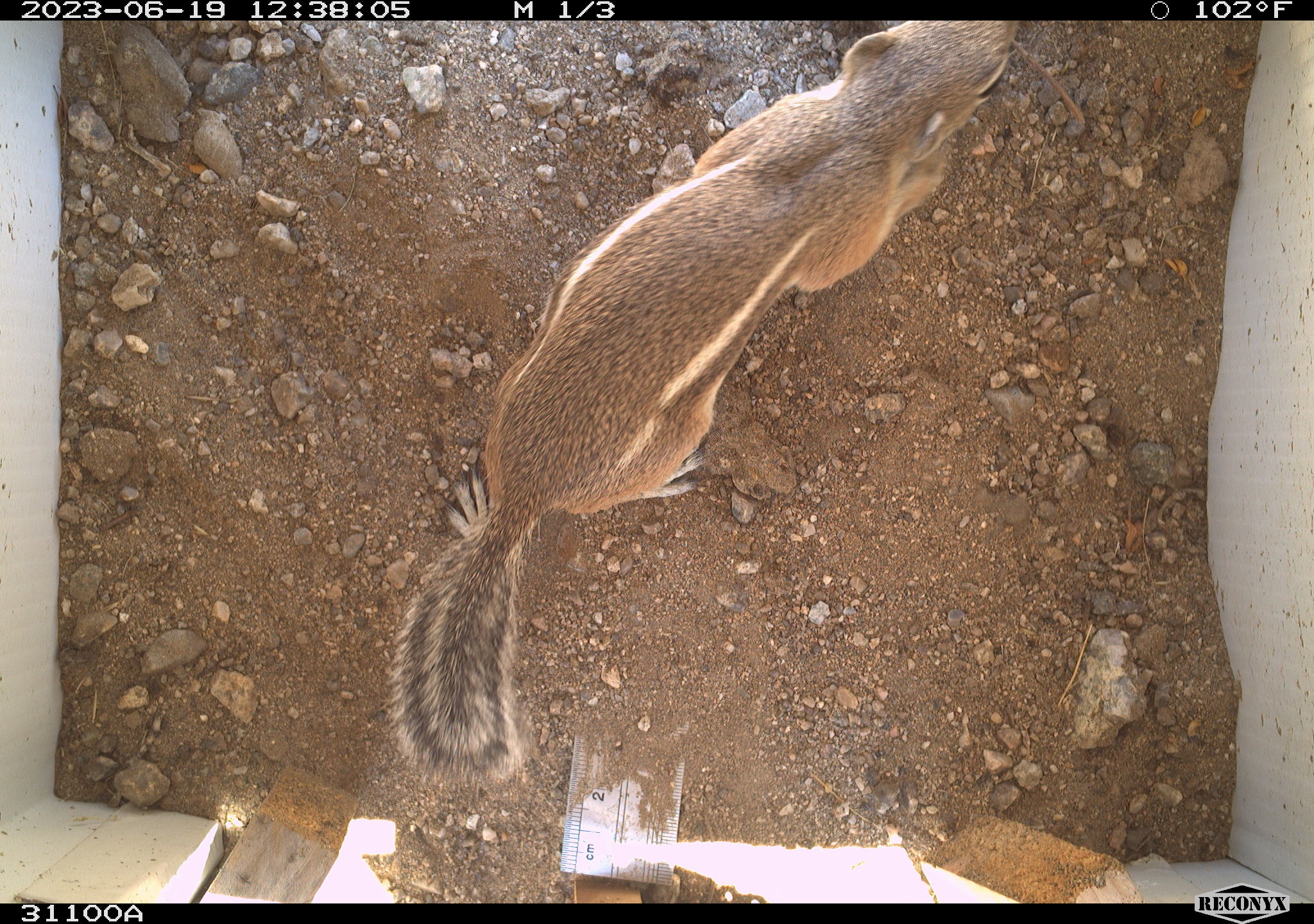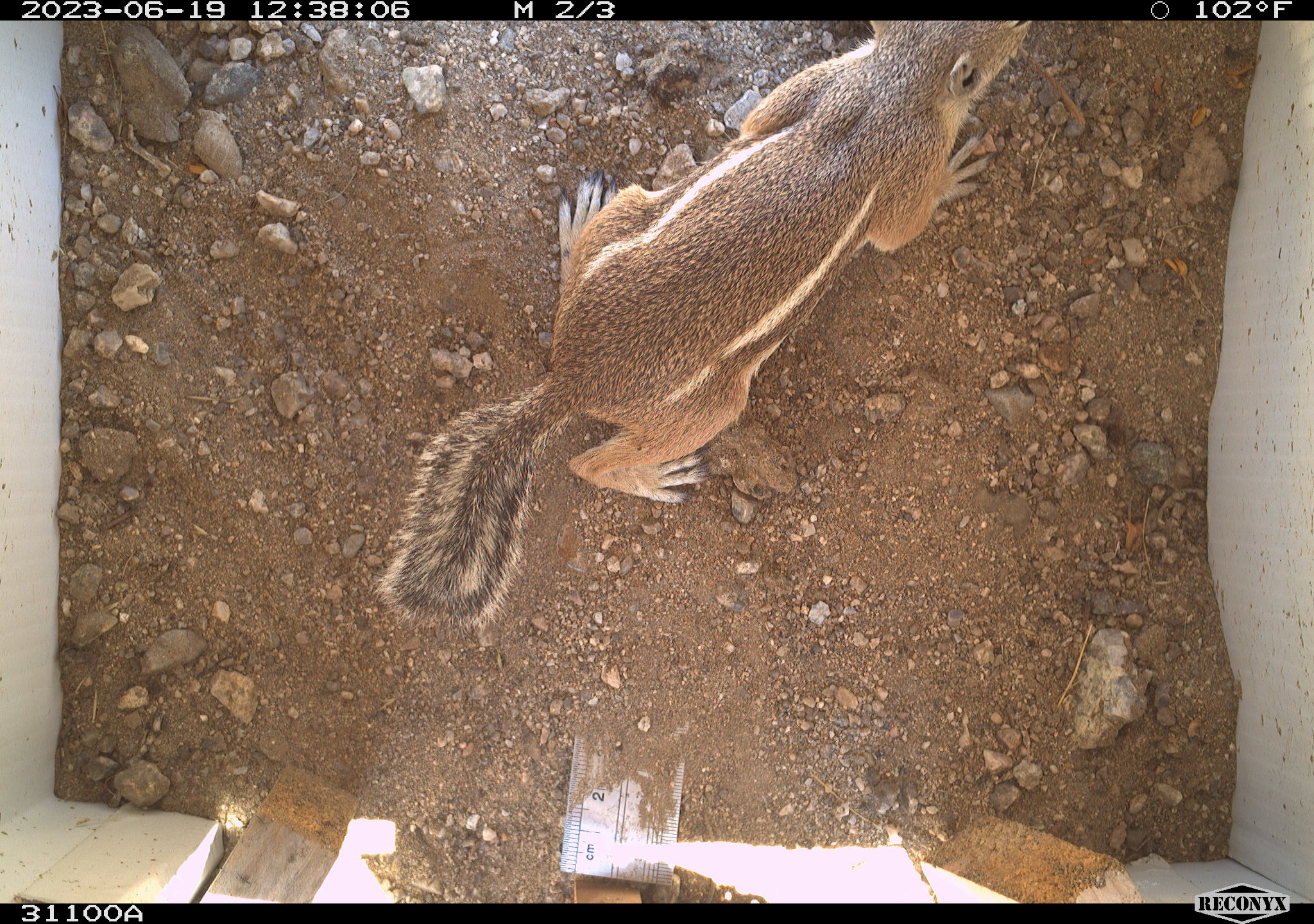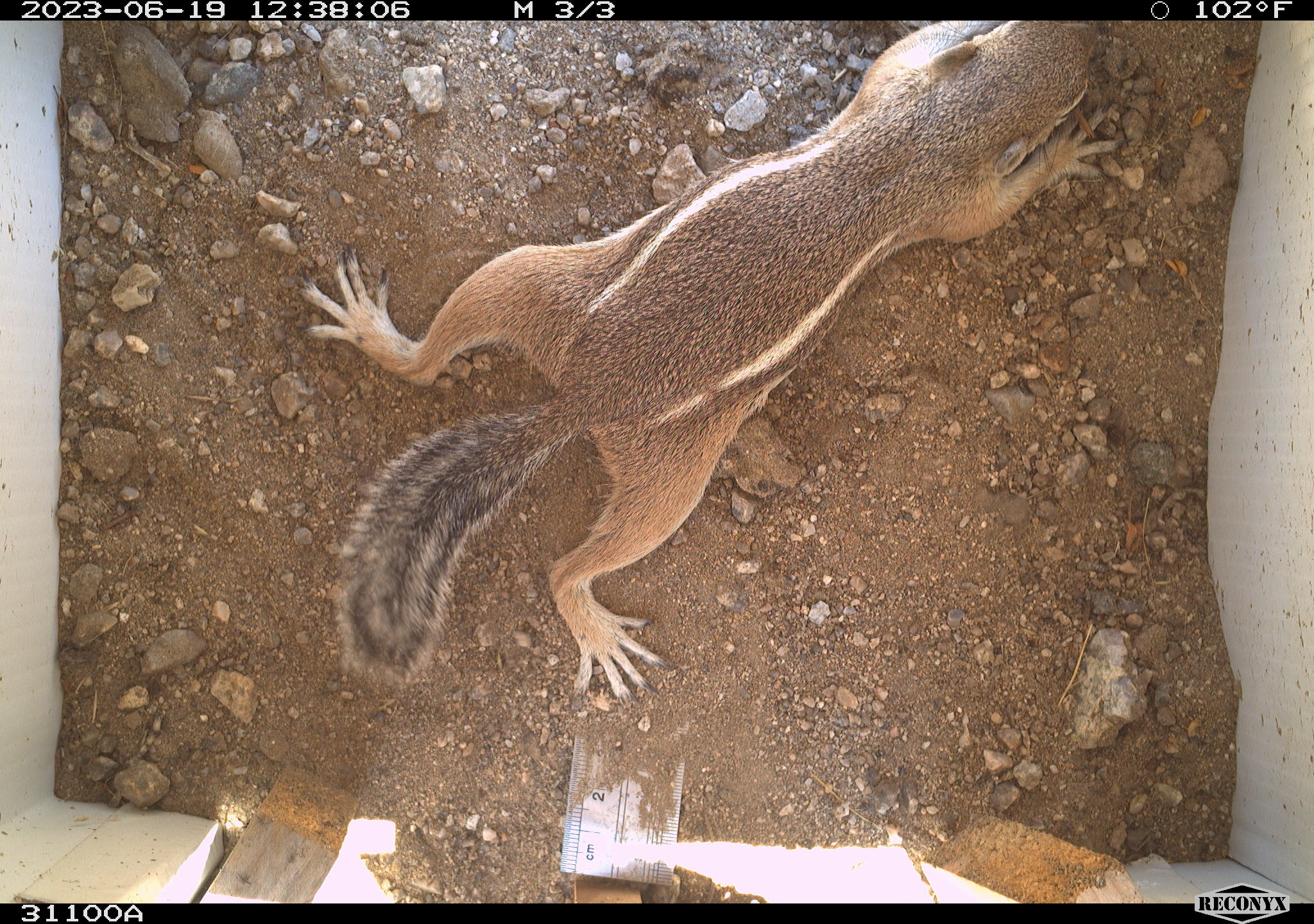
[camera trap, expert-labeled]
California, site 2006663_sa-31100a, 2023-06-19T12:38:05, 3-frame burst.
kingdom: Animalia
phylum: Chordata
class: Mammalia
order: Rodentia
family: Sciuridae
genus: Ammospermophilus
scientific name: Ammospermophilus leucurus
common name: white-tailed antelope squirrel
White-tailed antelope squirrel (Ammospermophilus leucurus).